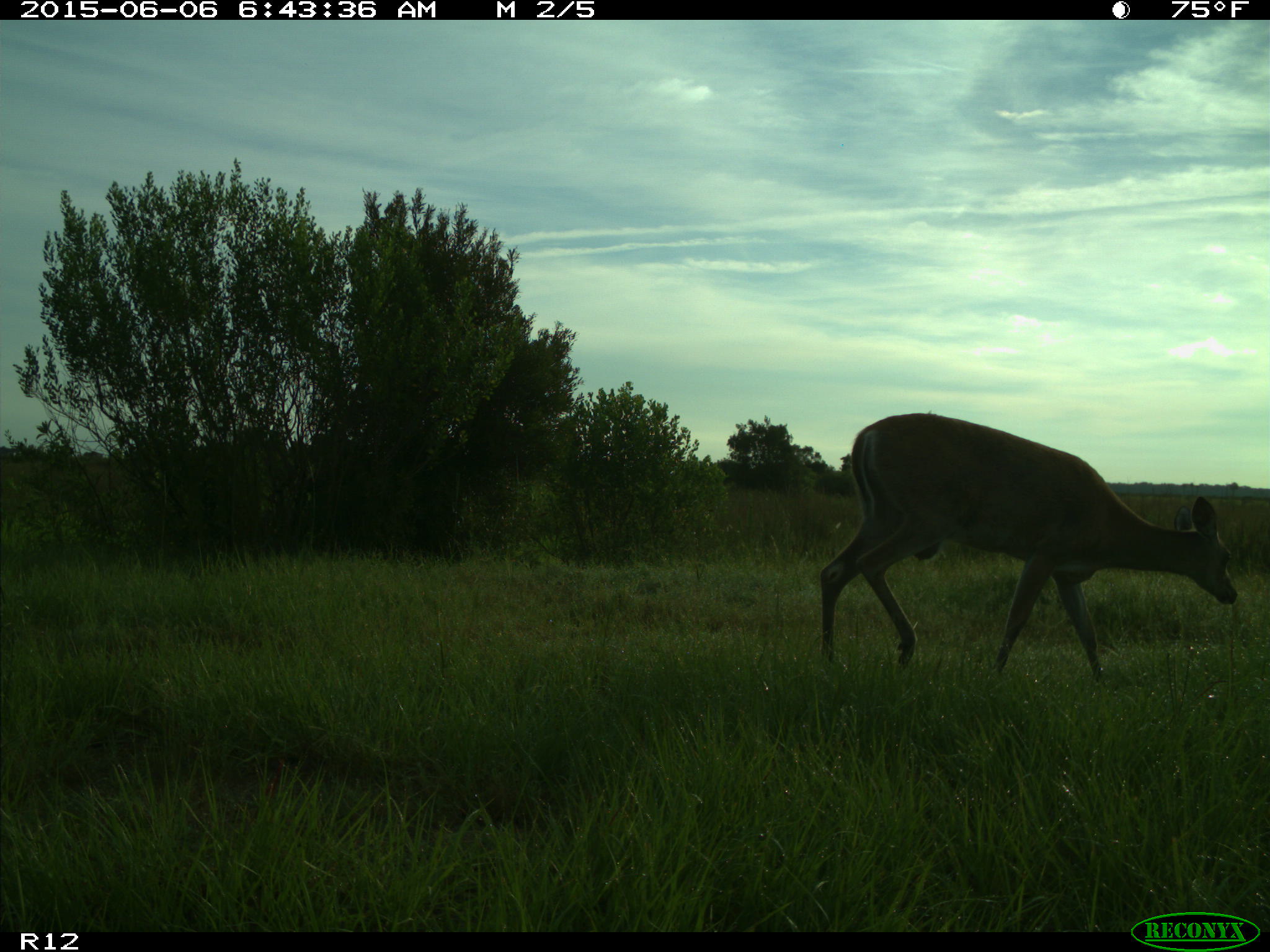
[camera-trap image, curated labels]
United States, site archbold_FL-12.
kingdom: Animalia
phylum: Chordata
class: Mammalia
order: Artiodactyla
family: Cervidae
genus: Odocoileus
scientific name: Odocoileus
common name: deer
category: unidentified deer